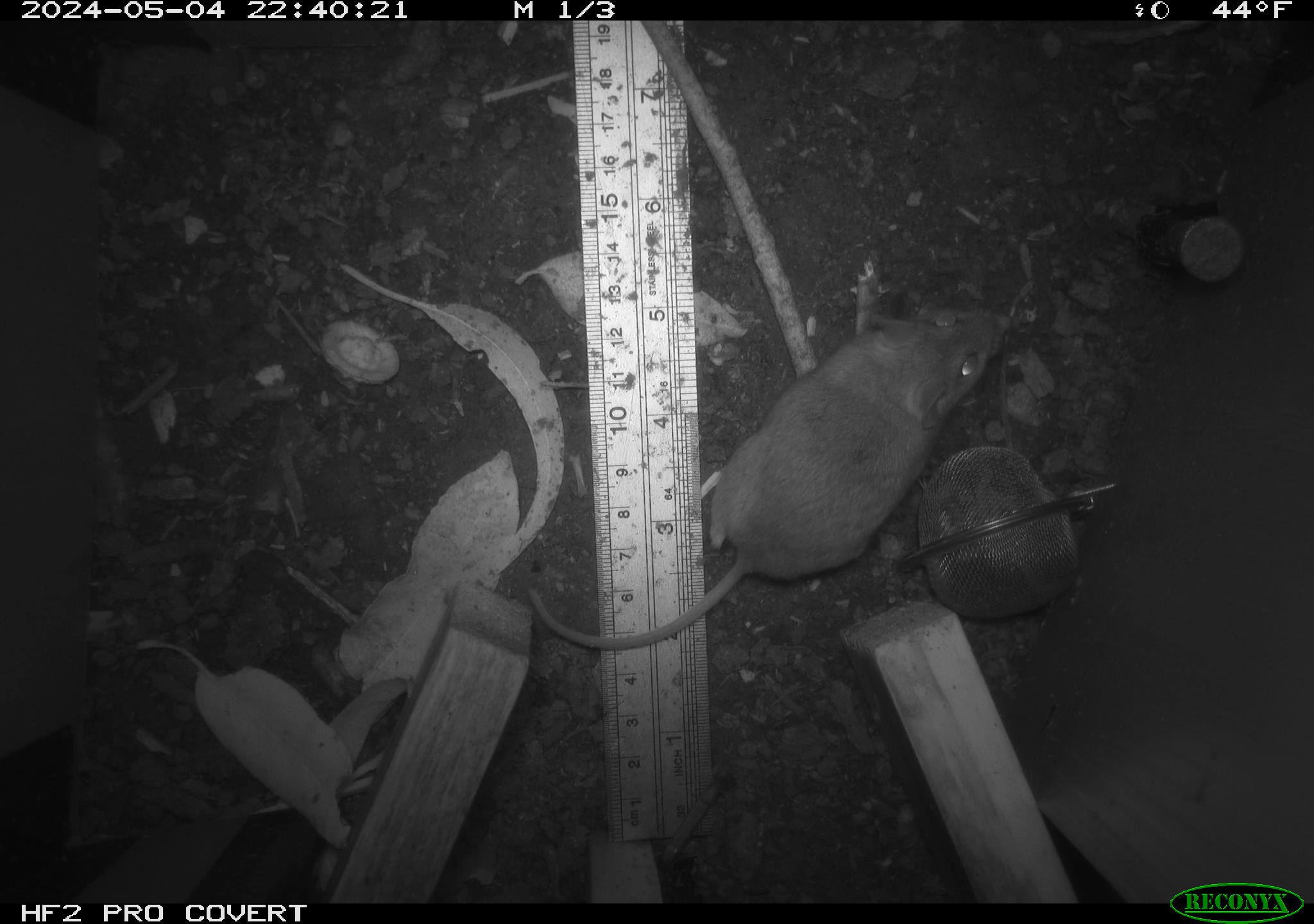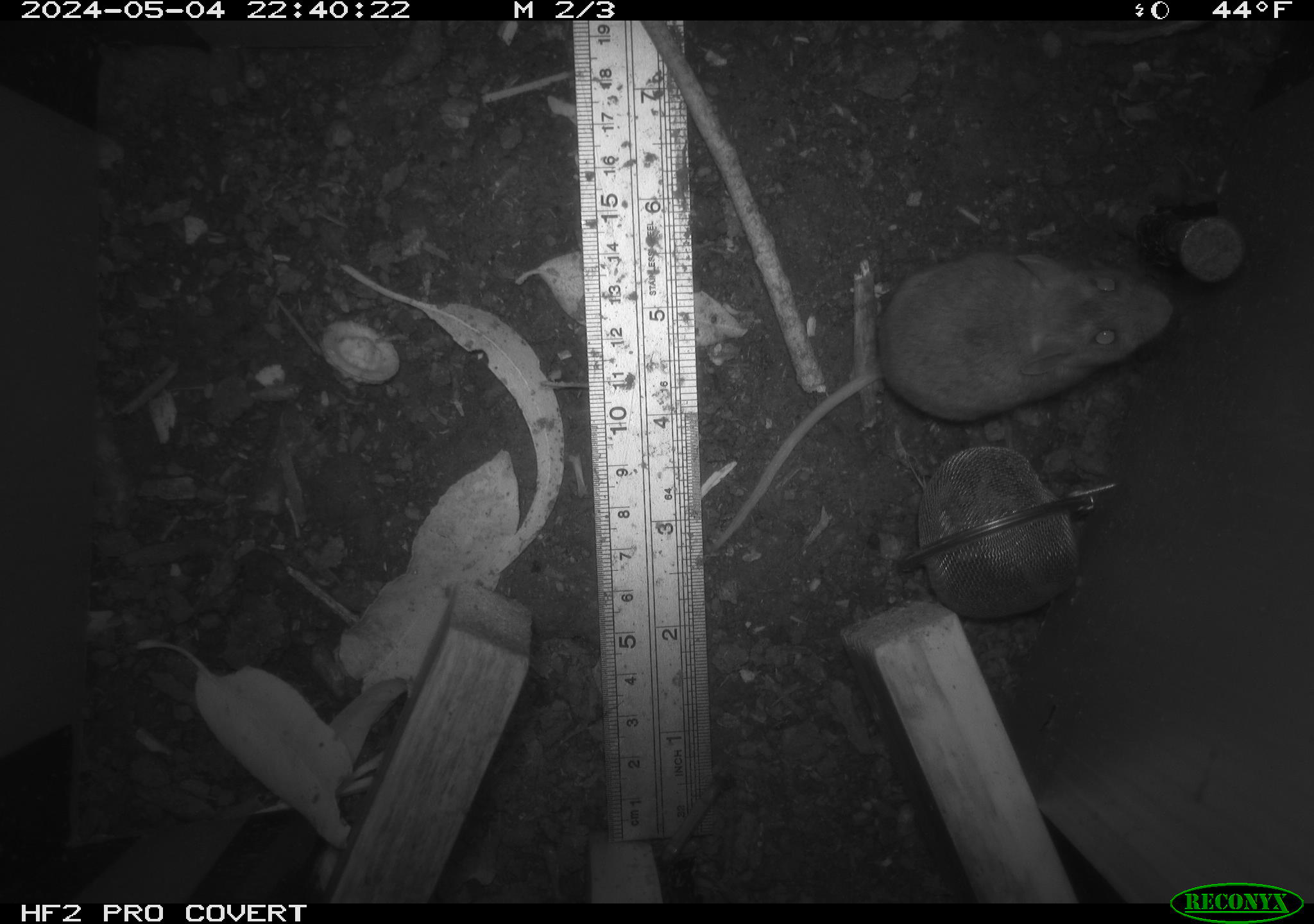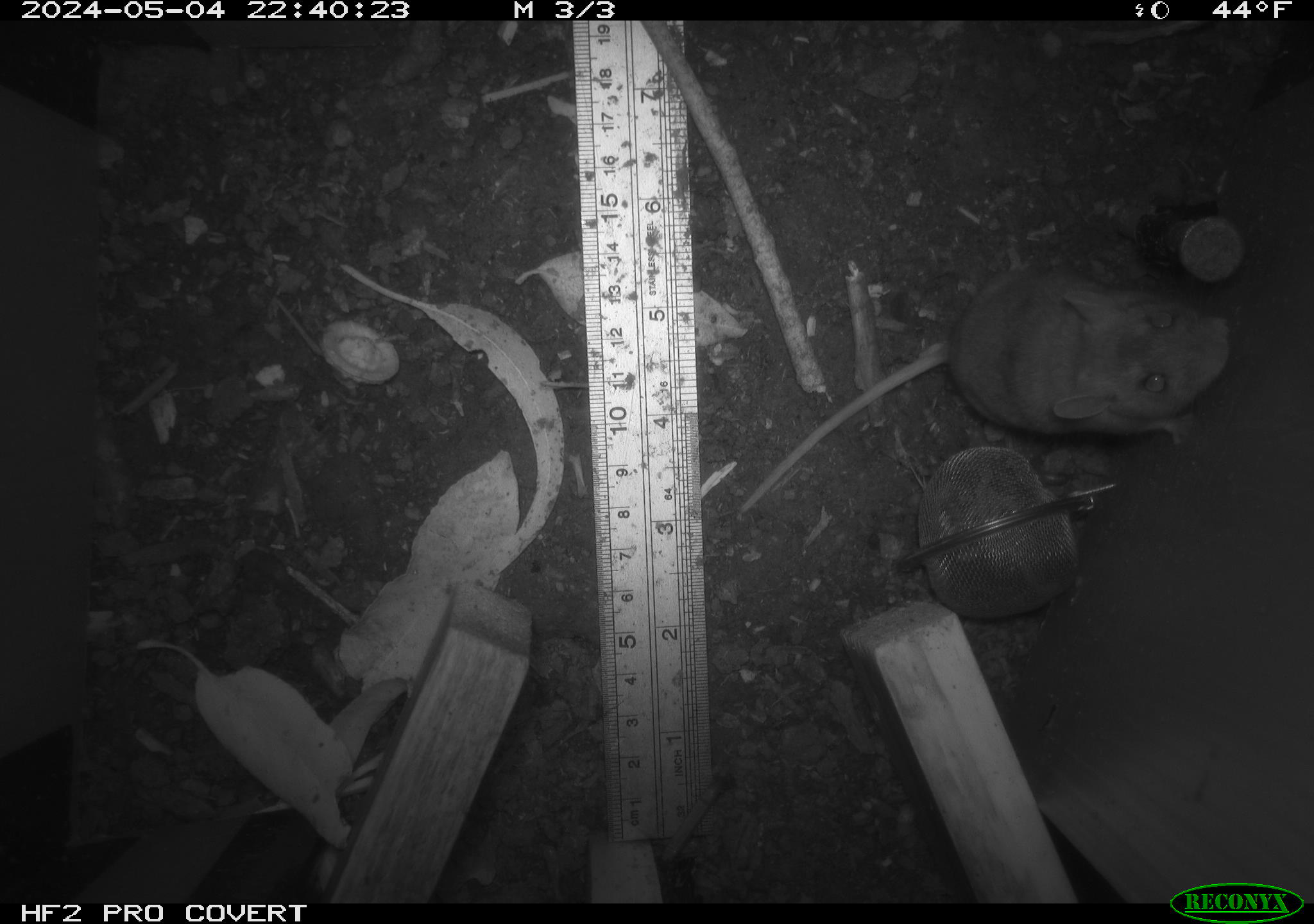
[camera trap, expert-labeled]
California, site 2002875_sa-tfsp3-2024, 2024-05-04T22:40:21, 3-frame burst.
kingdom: Animalia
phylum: Chordata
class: Mammalia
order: Rodentia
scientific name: Rodentia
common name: mouse species